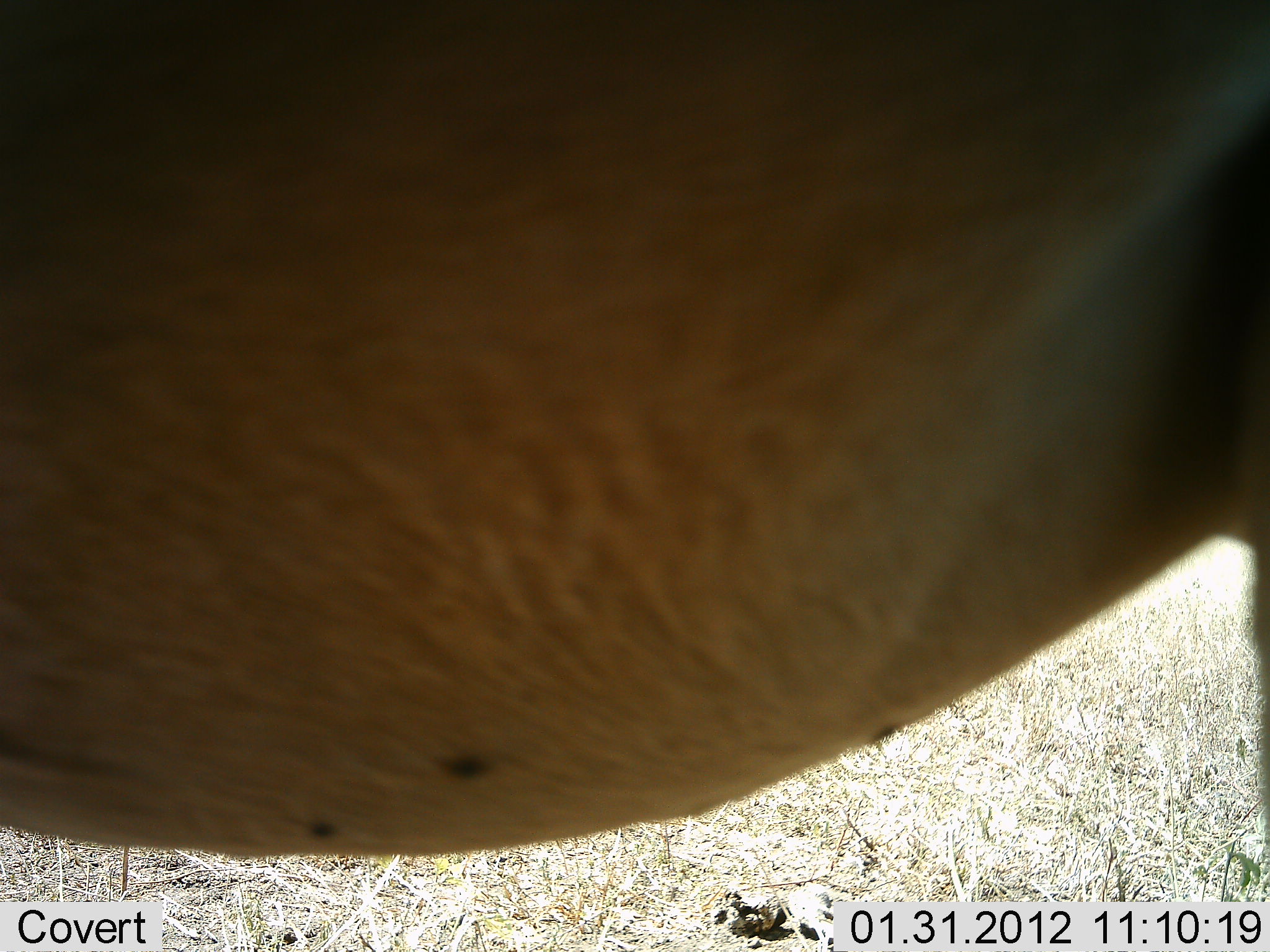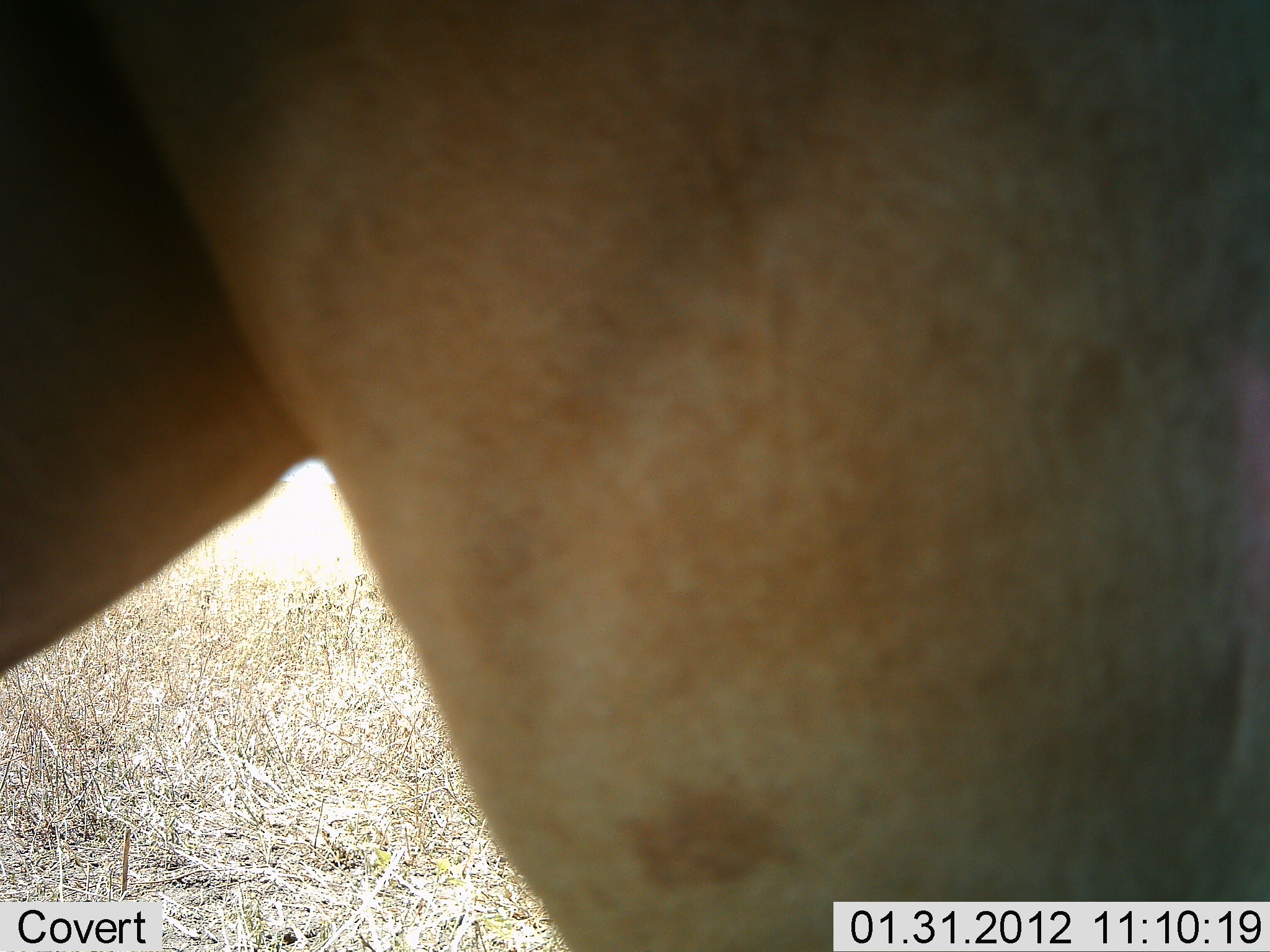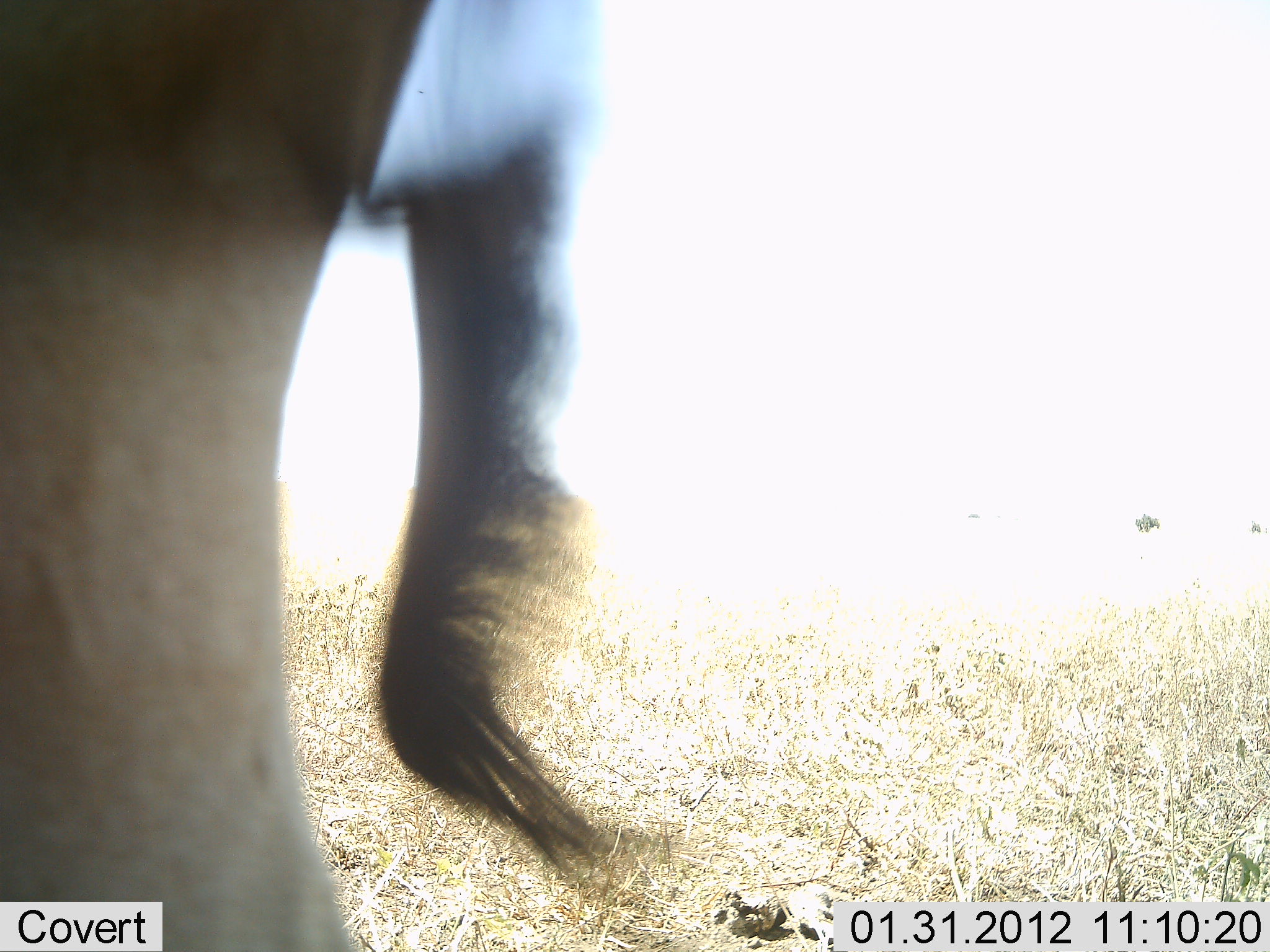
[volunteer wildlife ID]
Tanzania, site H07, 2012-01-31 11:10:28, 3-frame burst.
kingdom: Animalia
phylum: Chordata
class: Mammalia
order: Artiodactyla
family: Bovidae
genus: Alcelaphus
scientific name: Alcelaphus buselaphus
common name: hartebeest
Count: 1.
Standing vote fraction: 70%.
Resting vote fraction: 0%.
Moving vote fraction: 30%.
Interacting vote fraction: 0%.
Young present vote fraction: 0%.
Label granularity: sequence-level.